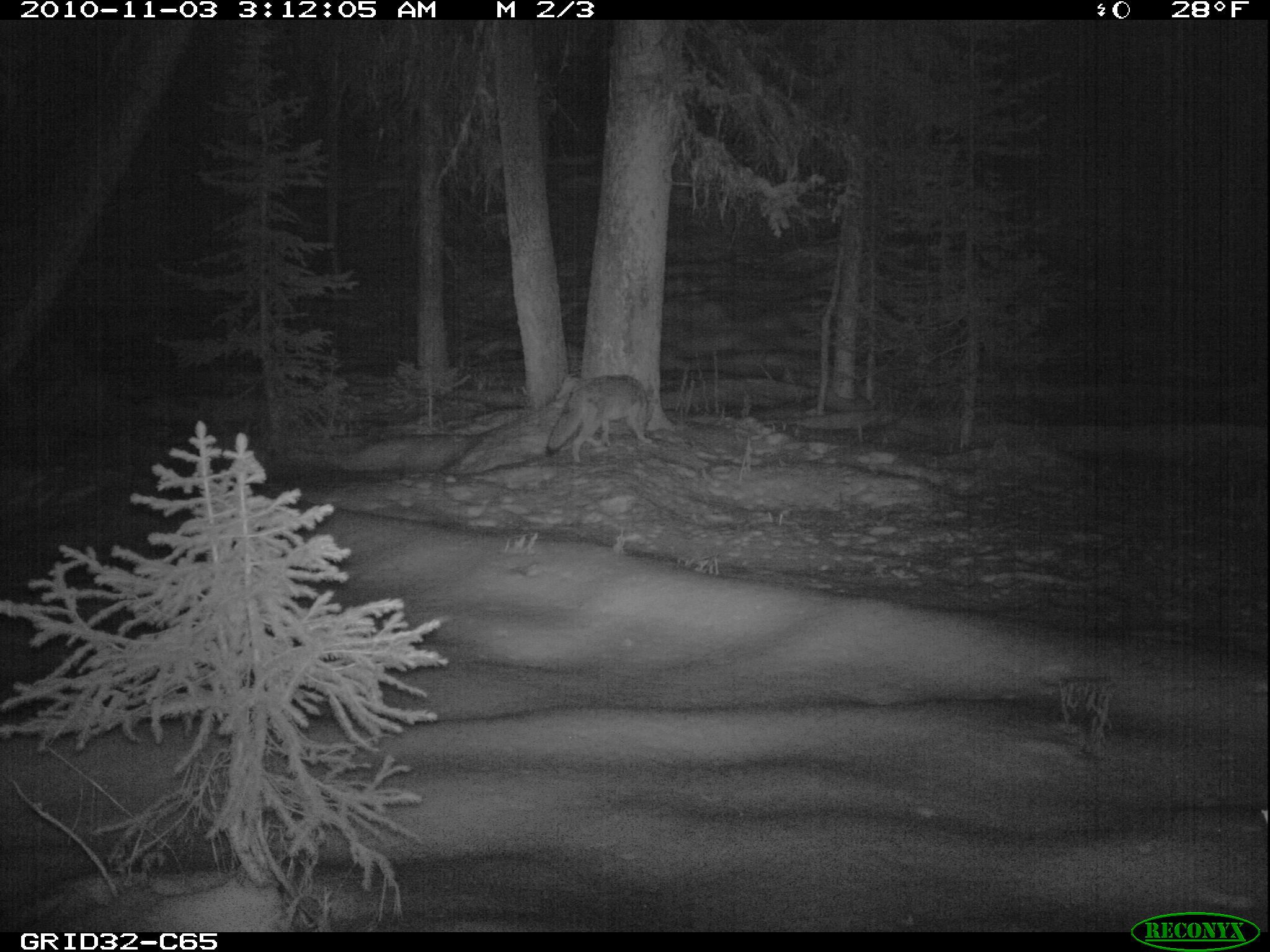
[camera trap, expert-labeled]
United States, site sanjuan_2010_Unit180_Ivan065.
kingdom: Animalia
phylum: Chordata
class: Mammalia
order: Carnivora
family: Canidae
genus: Canis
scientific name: Canis latrans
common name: coyote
Canis latrans (coyote).